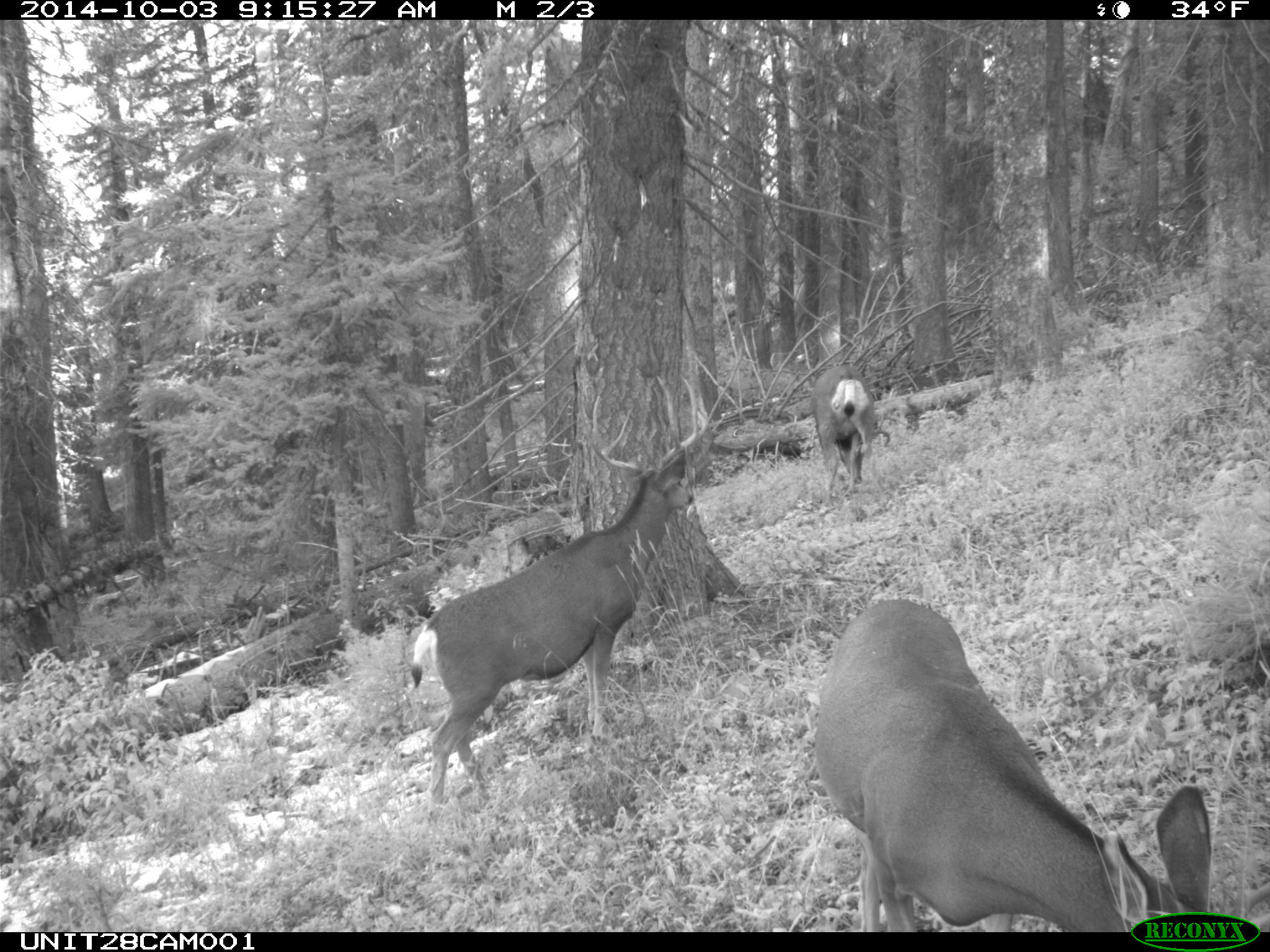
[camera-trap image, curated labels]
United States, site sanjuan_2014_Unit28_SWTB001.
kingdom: Animalia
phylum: Chordata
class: Mammalia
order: Artiodactyla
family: Cervidae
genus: Odocoileus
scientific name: Odocoileus hemionus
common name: mule deer